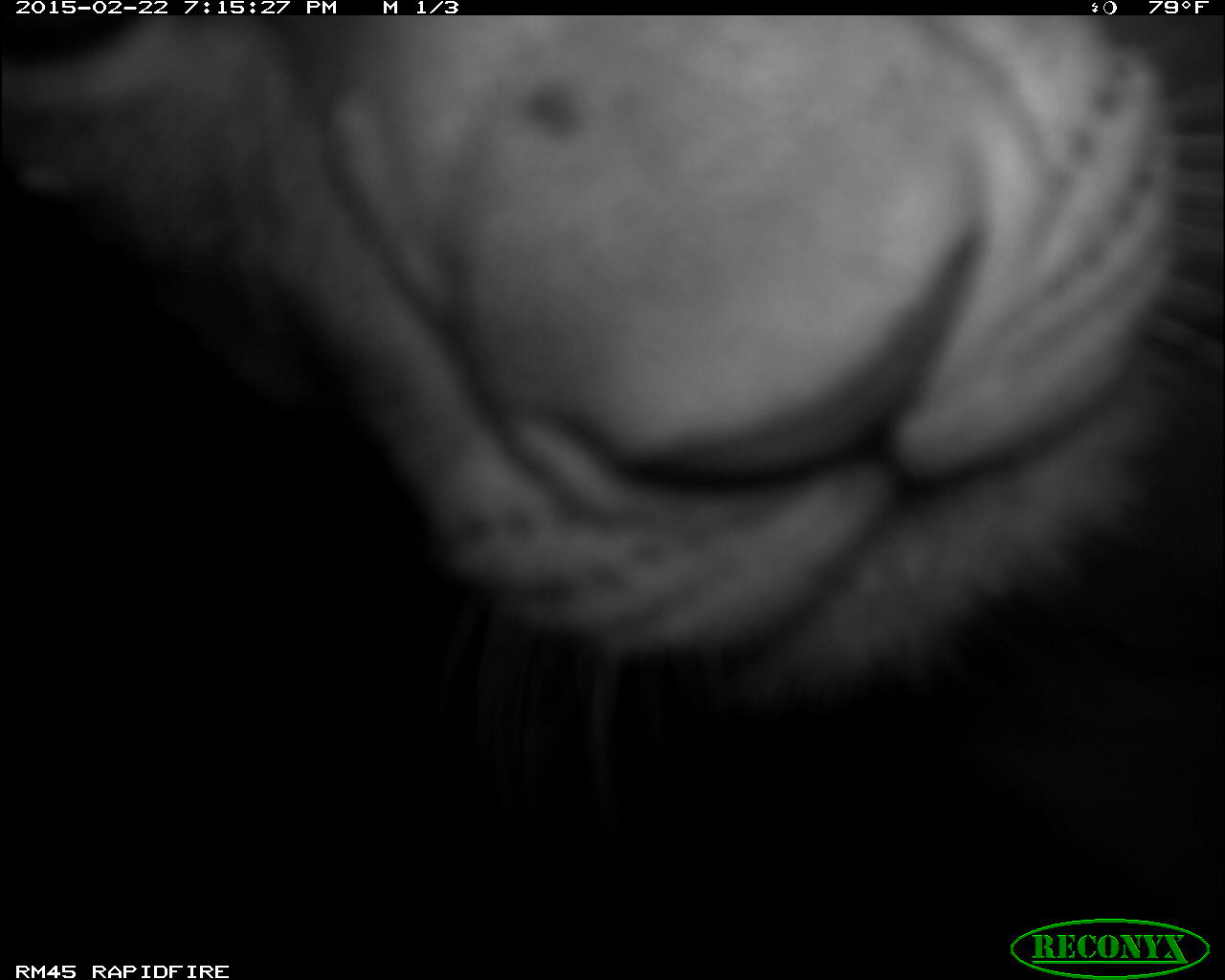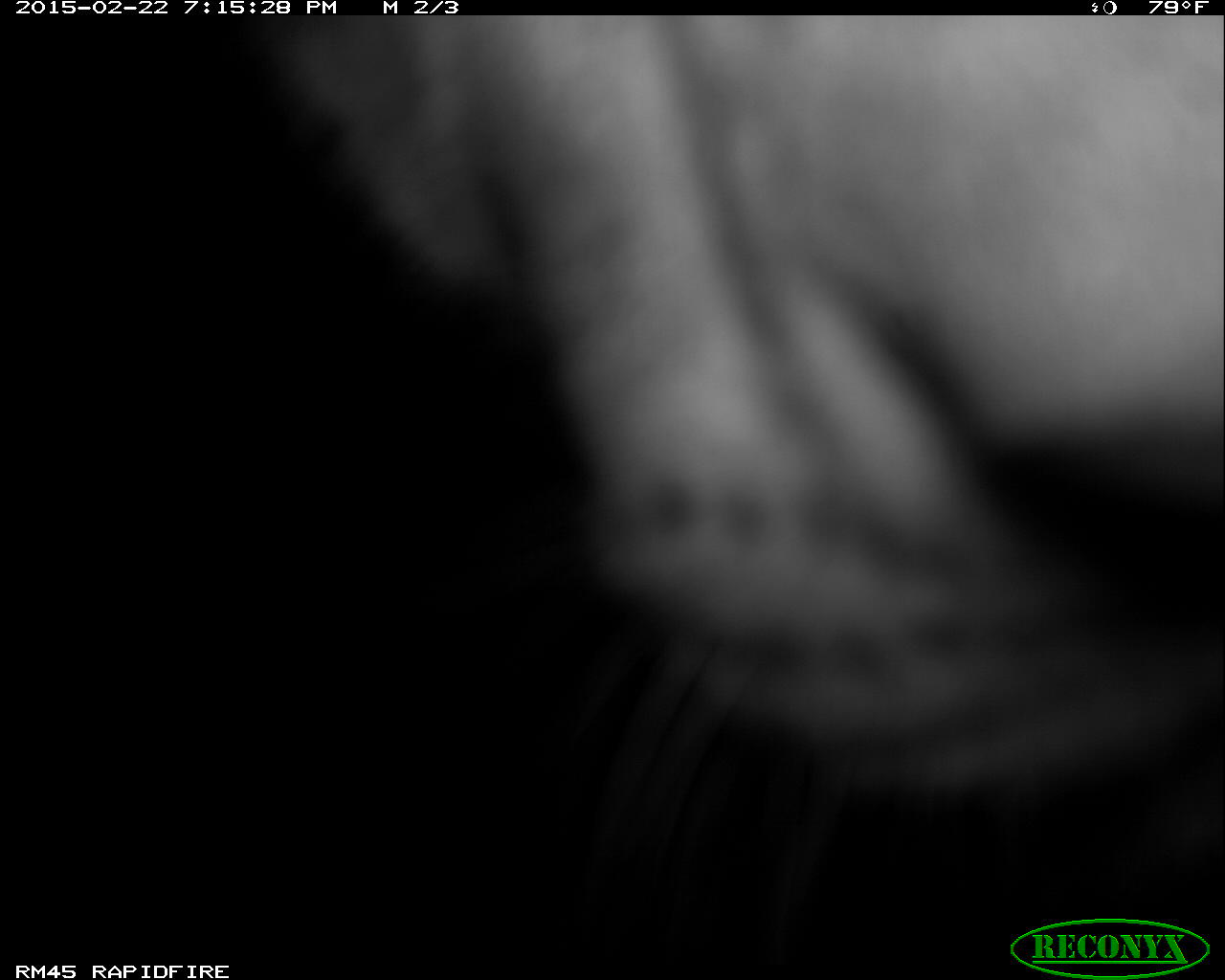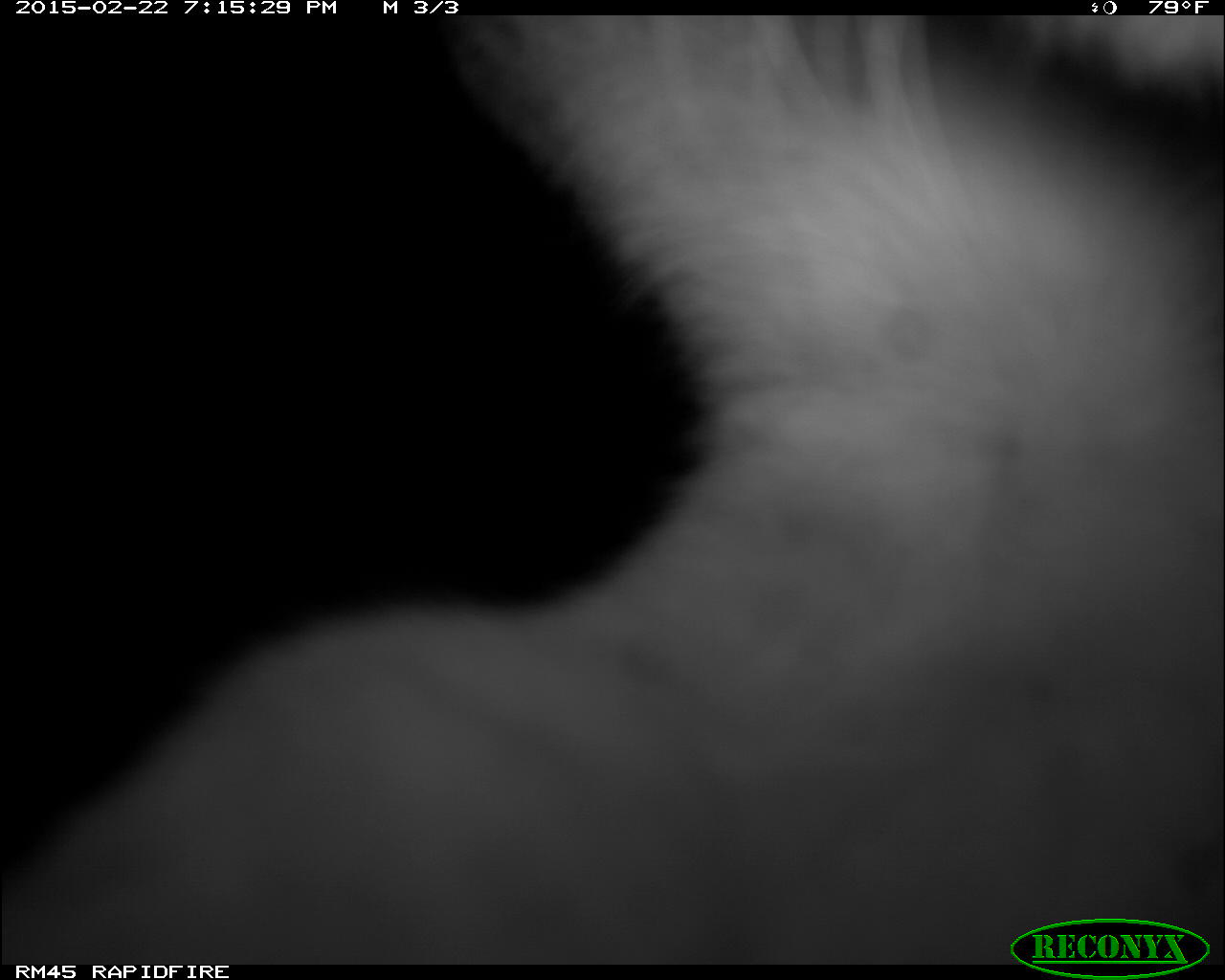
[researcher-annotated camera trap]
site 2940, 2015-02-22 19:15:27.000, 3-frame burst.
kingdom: Animalia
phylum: Chordata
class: Mammalia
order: Carnivora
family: Felidae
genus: Panthera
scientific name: Panthera leo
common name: lion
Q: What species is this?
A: Panthera leo (lion).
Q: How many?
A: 1.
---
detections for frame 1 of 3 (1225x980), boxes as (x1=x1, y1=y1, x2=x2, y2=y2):
panthera leo: (x1=0, y1=12, x2=1225, y2=811)